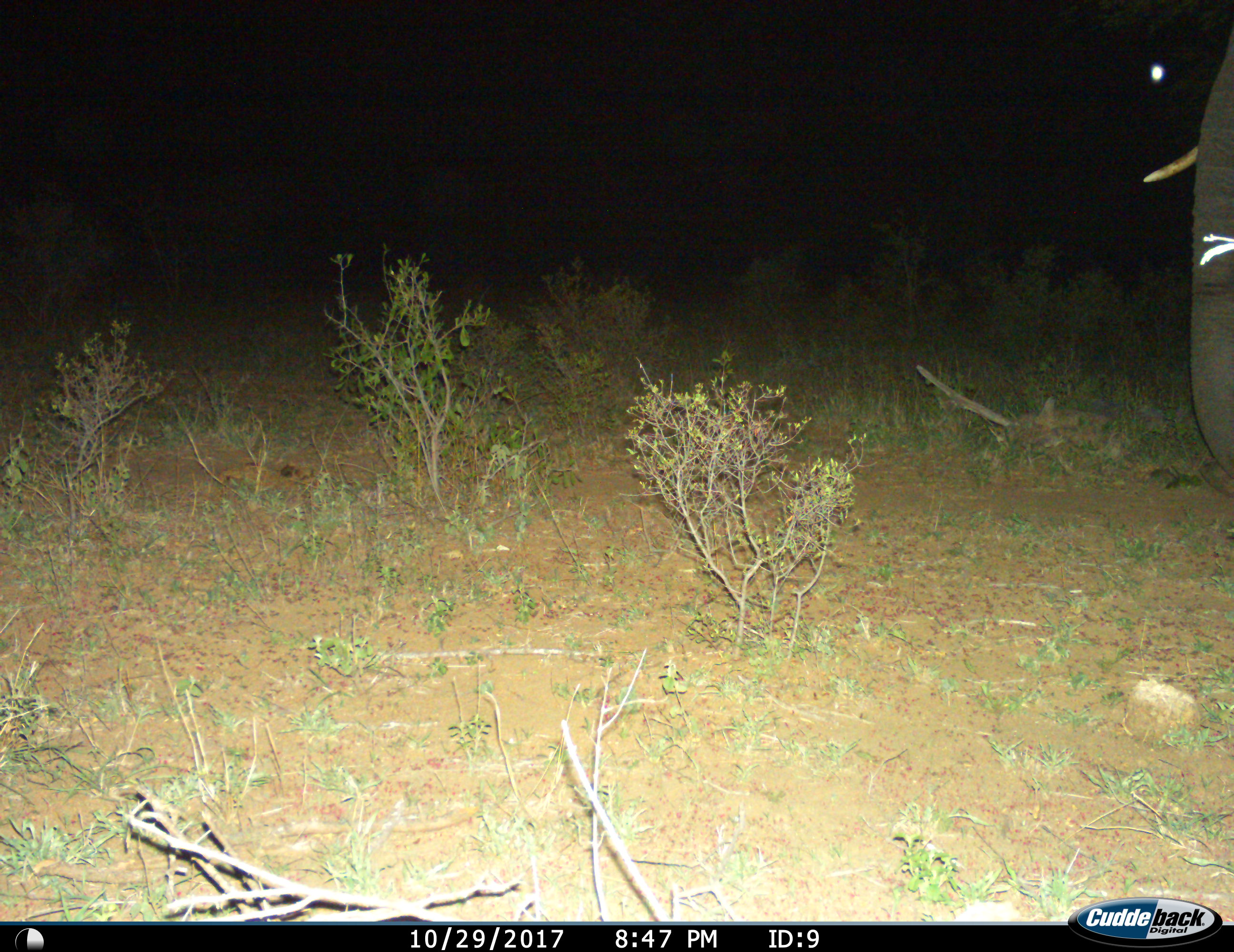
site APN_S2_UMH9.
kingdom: Animalia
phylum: Chordata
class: Mammalia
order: Proboscidea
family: Elephantidae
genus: Loxodonta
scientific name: Loxodonta africana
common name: african bush elephant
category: elephant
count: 1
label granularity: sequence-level